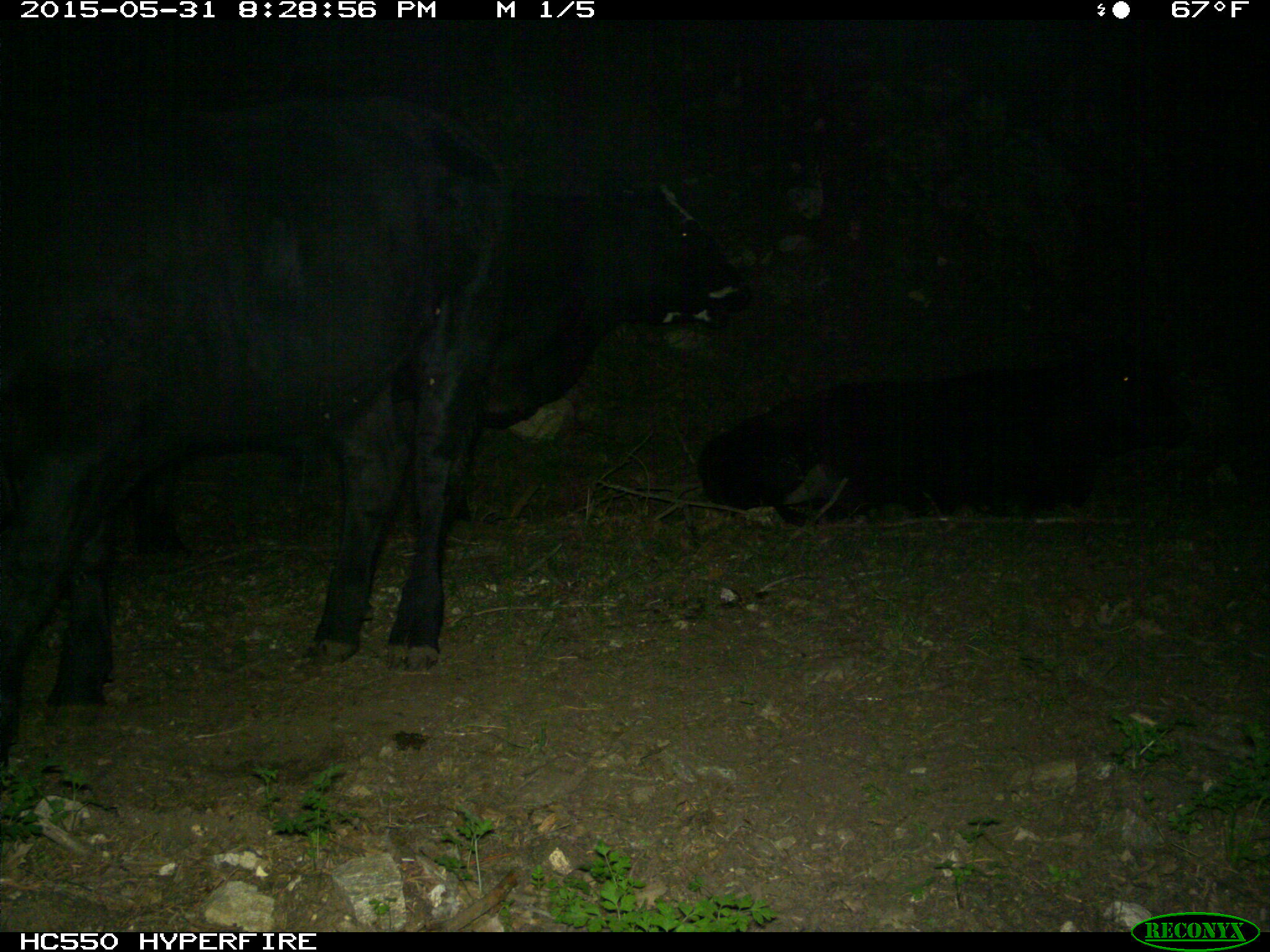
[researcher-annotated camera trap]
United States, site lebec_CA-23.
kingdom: Animalia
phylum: Chordata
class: Mammalia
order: Artiodactyla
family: Bovidae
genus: Bos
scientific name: Bos taurus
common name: domestic cow